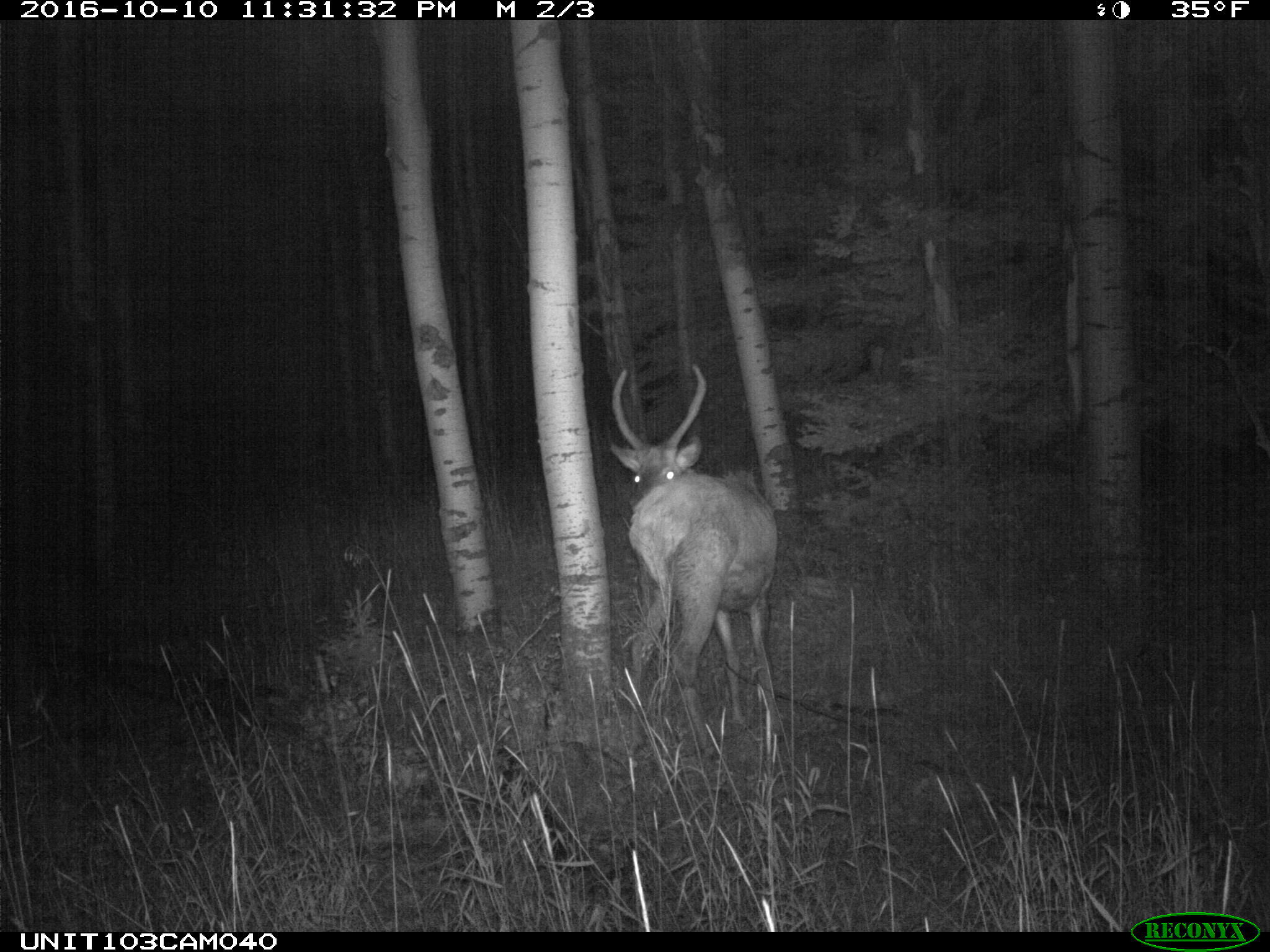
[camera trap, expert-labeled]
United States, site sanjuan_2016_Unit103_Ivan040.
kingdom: Animalia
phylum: Chordata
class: Mammalia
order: Artiodactyla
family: Cervidae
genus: Cervus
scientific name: Cervus elaphus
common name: red deer